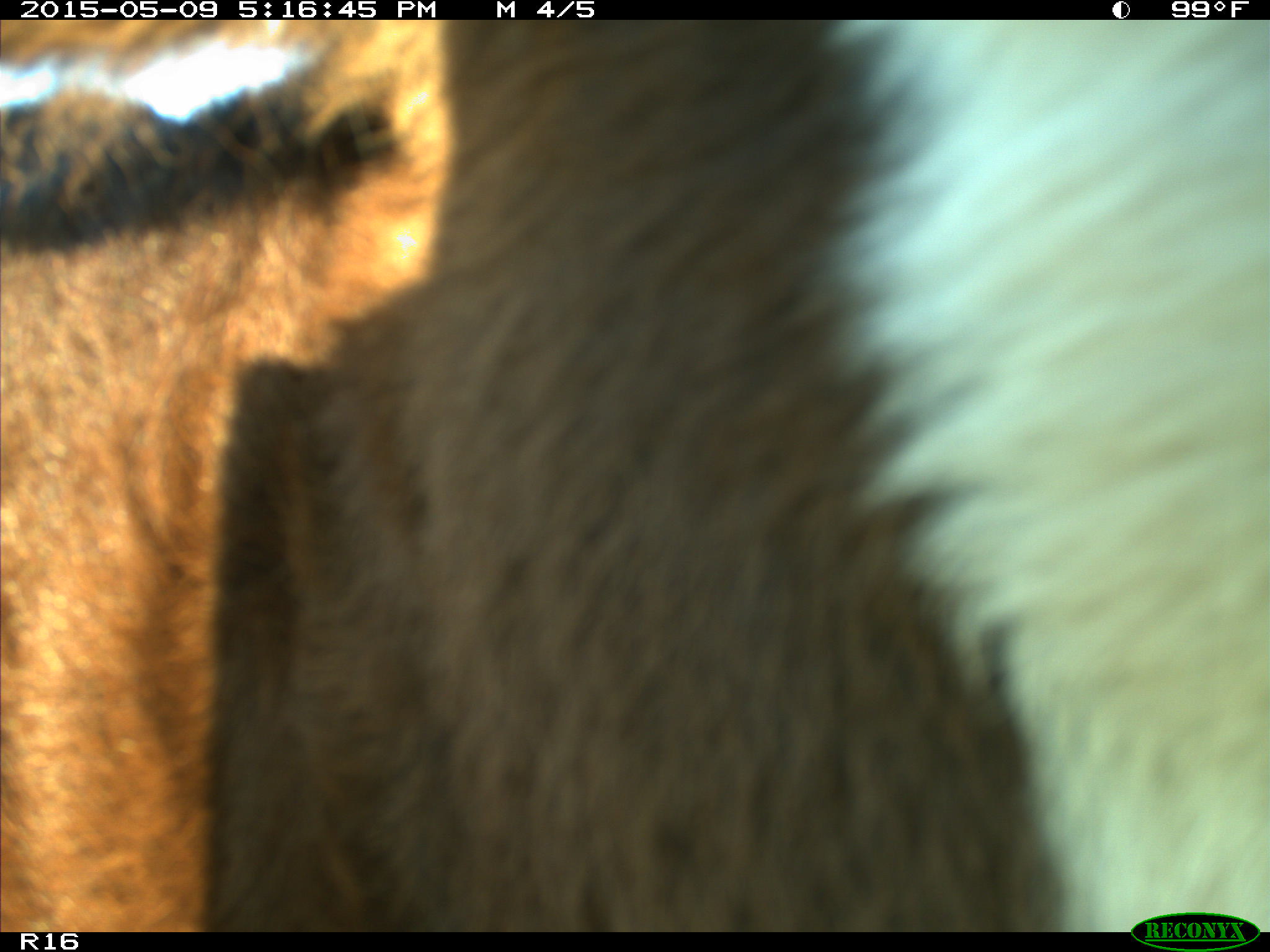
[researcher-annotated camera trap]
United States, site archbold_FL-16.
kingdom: Animalia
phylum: Chordata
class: Mammalia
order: Artiodactyla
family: Suidae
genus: Sus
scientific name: Sus scrofa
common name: wild boar